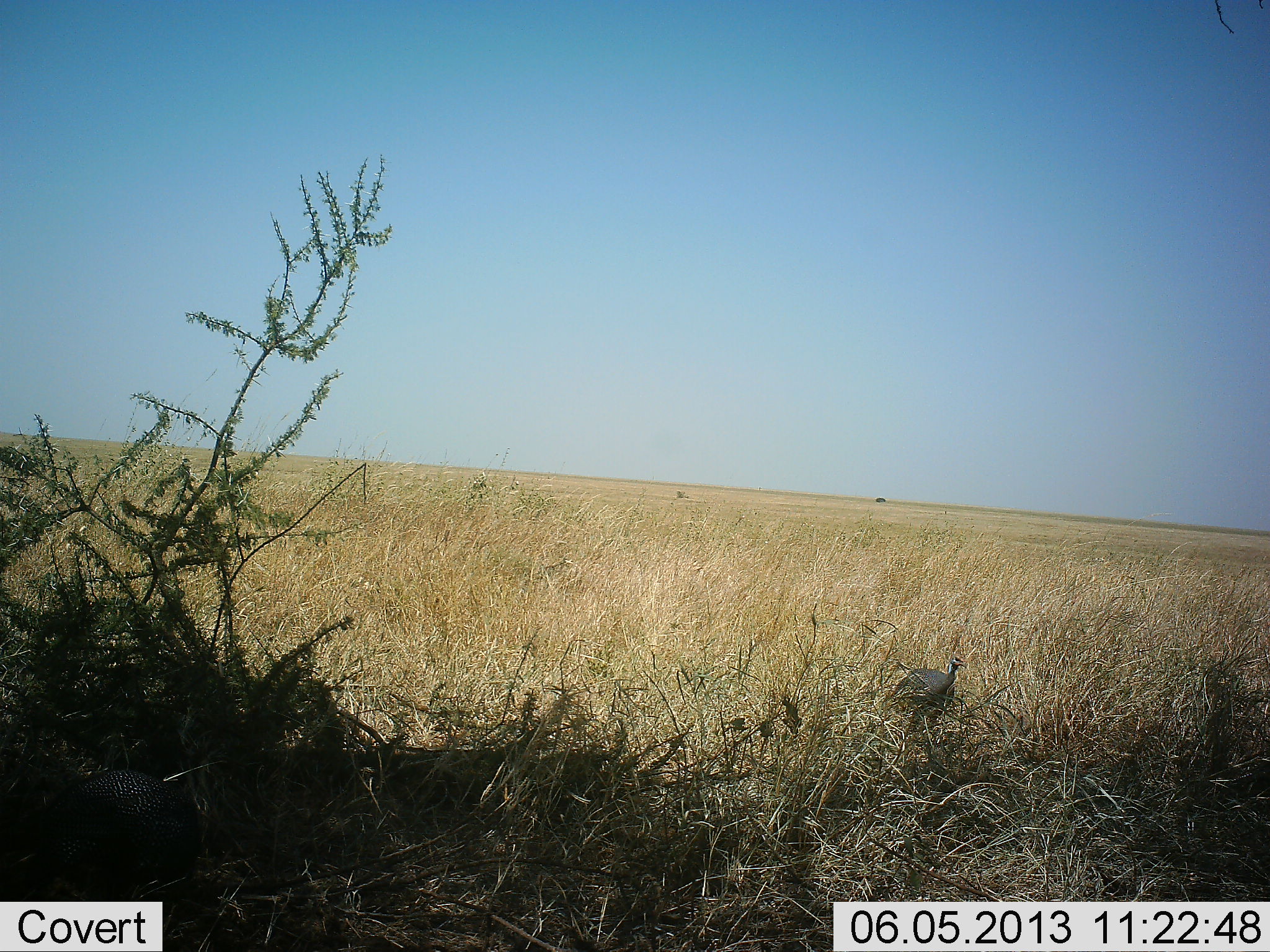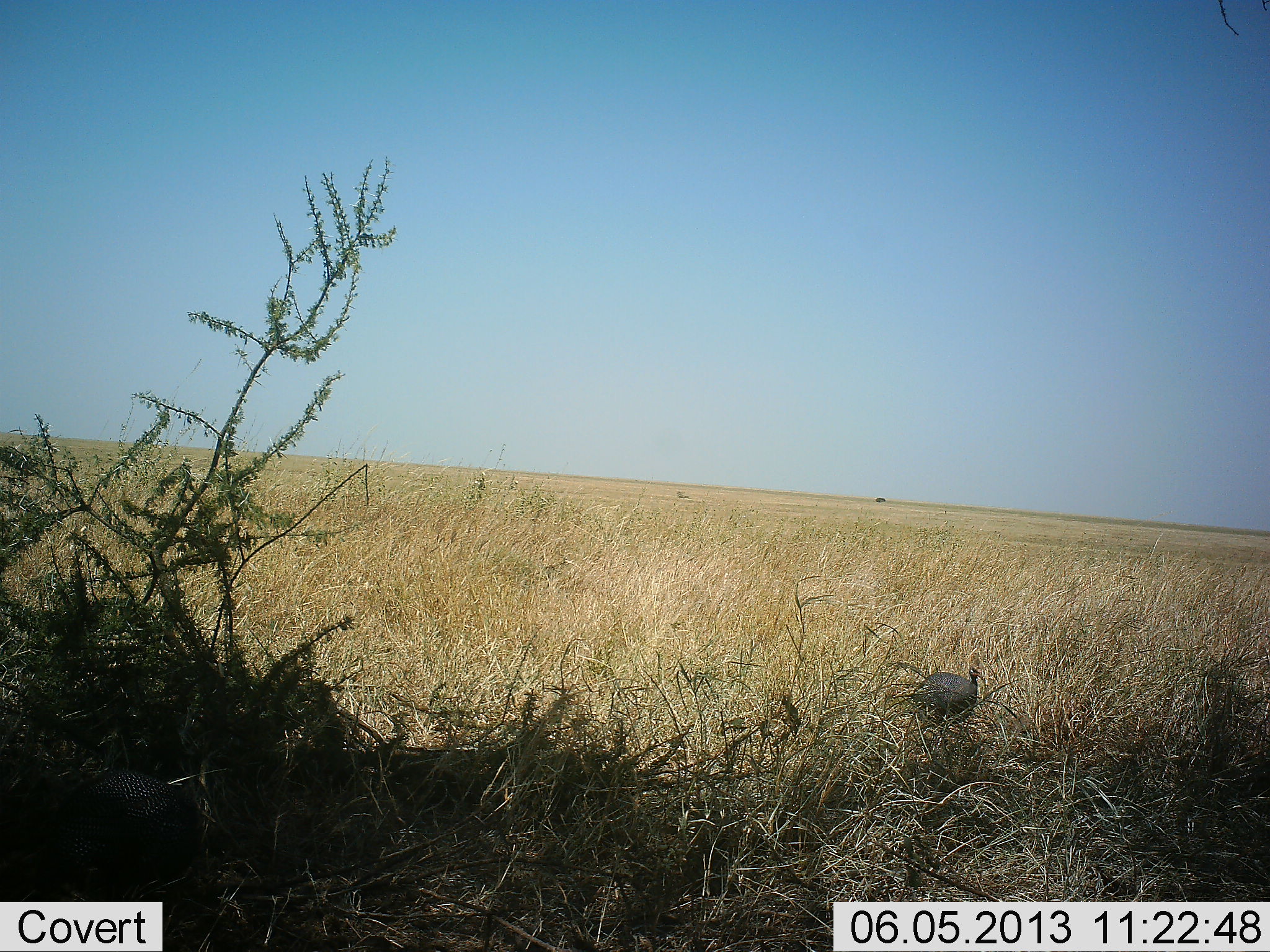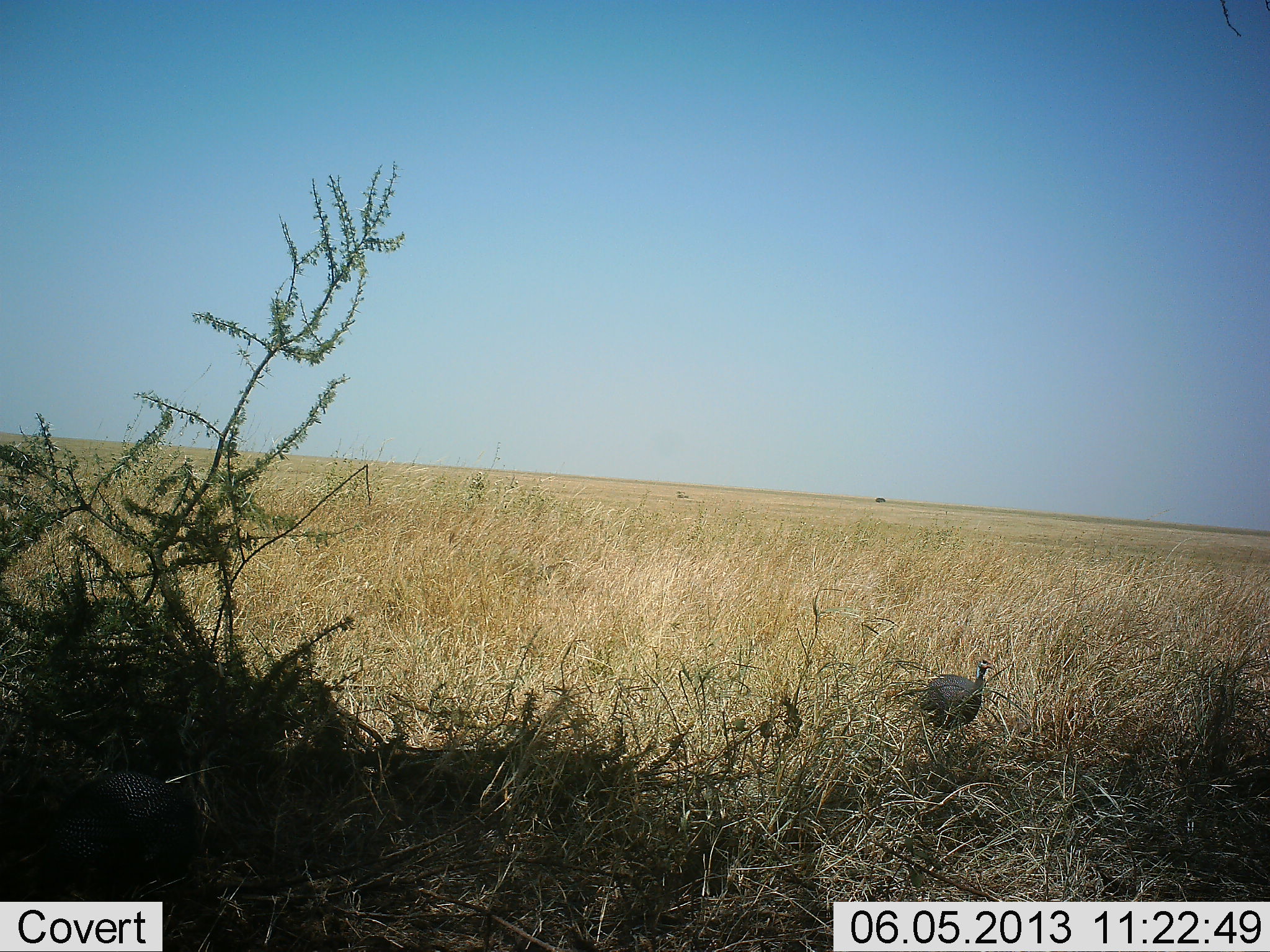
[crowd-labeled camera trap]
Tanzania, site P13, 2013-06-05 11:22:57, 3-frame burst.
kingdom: Animalia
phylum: Chordata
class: Aves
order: Galliformes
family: Numididae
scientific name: Numididae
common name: guinea fowl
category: guineafowl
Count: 1.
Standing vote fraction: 20%.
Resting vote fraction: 0%.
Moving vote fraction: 90%.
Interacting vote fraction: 0%.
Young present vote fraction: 0%.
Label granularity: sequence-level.